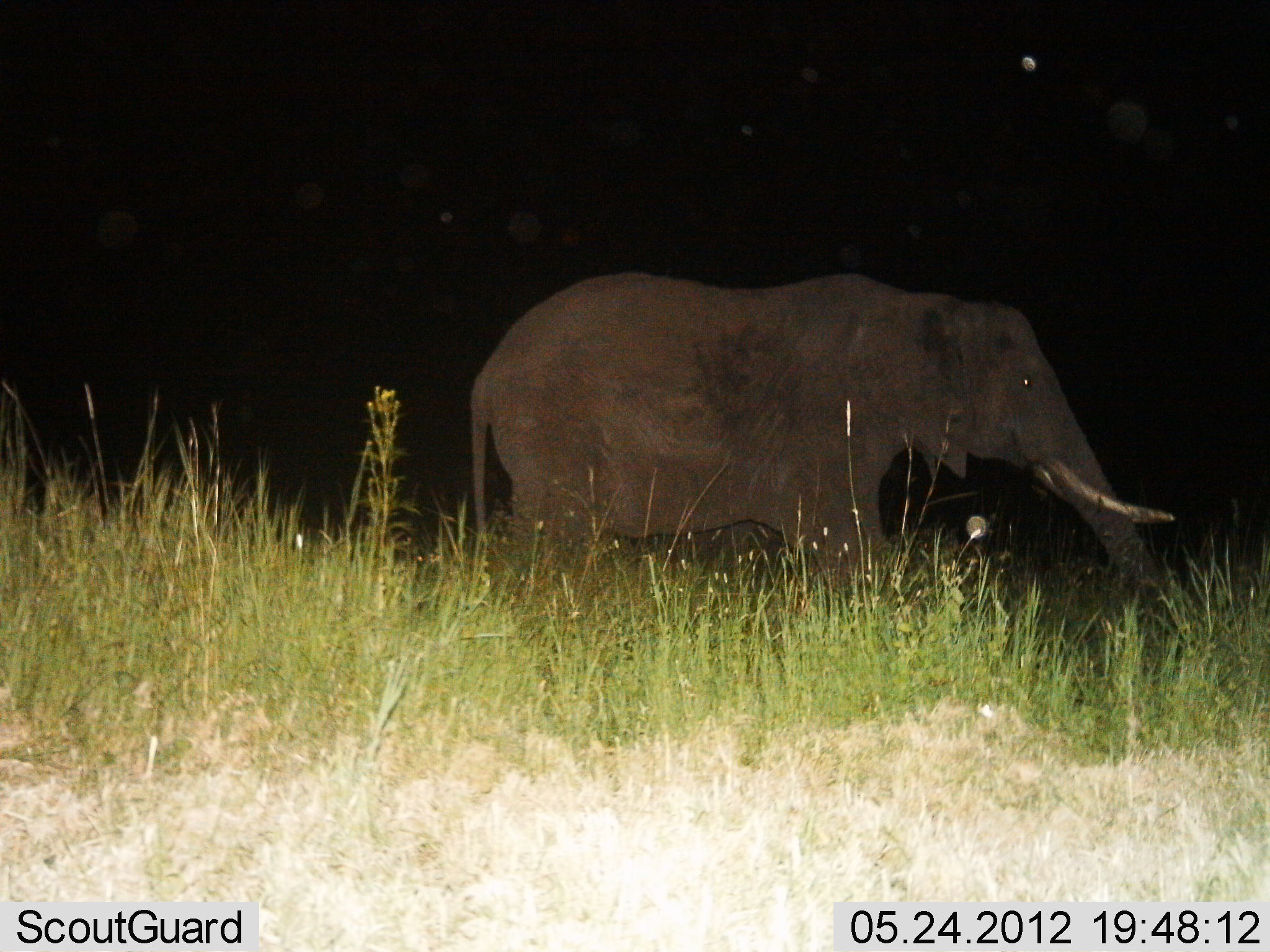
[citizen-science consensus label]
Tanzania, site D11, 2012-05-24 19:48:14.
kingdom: Animalia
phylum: Chordata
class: Mammalia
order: Proboscidea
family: Elephantidae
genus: Loxodonta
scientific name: Loxodonta africana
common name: african bush elephant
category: elephant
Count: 1.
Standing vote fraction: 30%.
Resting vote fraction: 0%.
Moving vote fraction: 70%.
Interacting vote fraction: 0%.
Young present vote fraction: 0%.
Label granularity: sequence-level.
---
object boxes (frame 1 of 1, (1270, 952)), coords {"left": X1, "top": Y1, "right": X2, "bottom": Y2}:
animal: {"left": 468, "top": 272, "right": 1185, "bottom": 648}; {"left": 603, "top": 513, "right": 813, "bottom": 583}